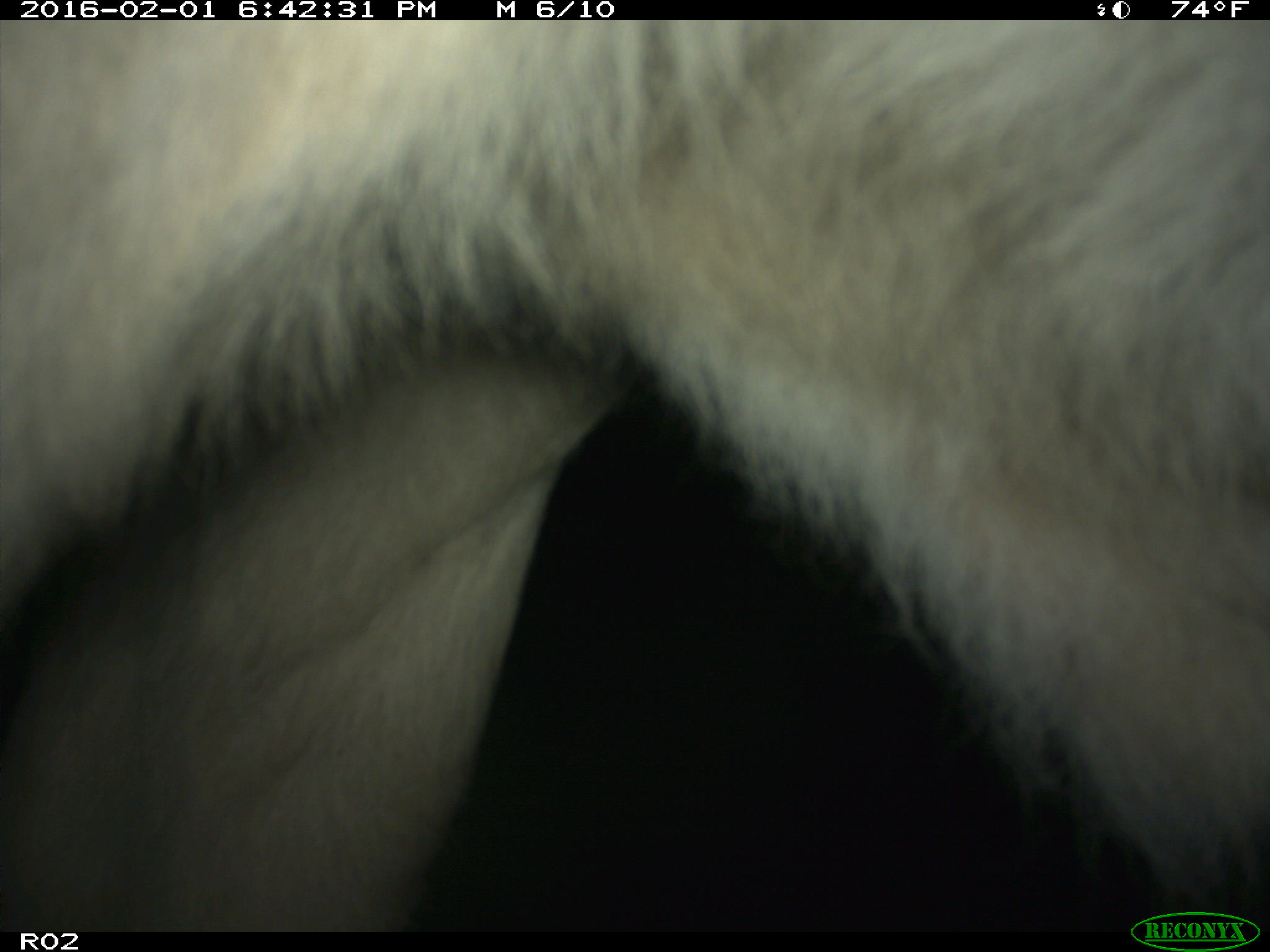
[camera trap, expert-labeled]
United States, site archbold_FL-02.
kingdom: Animalia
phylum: Chordata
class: Mammalia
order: Artiodactyla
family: Bovidae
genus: Bos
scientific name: Bos taurus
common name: domestic cow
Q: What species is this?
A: Bos taurus (domestic cow).